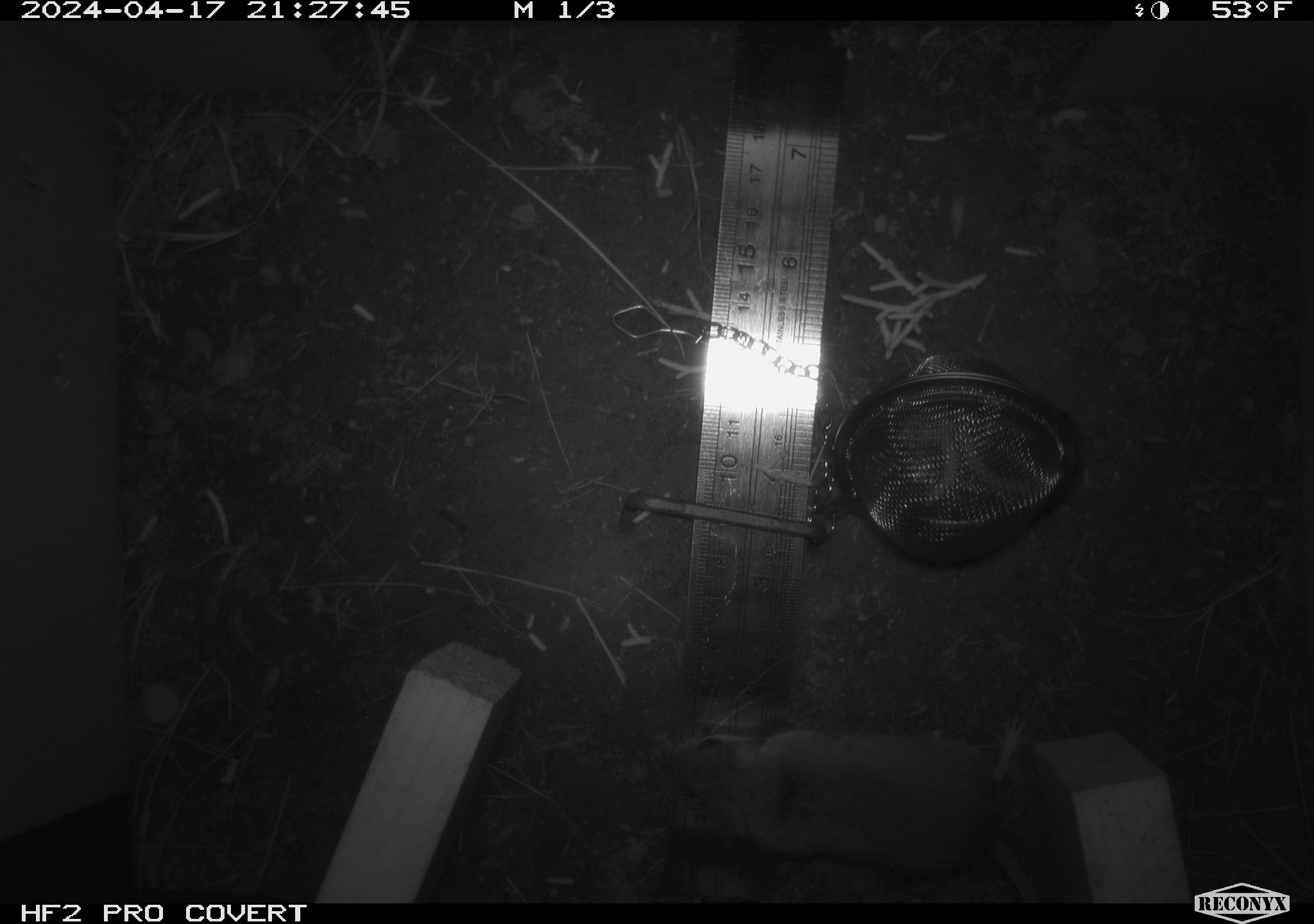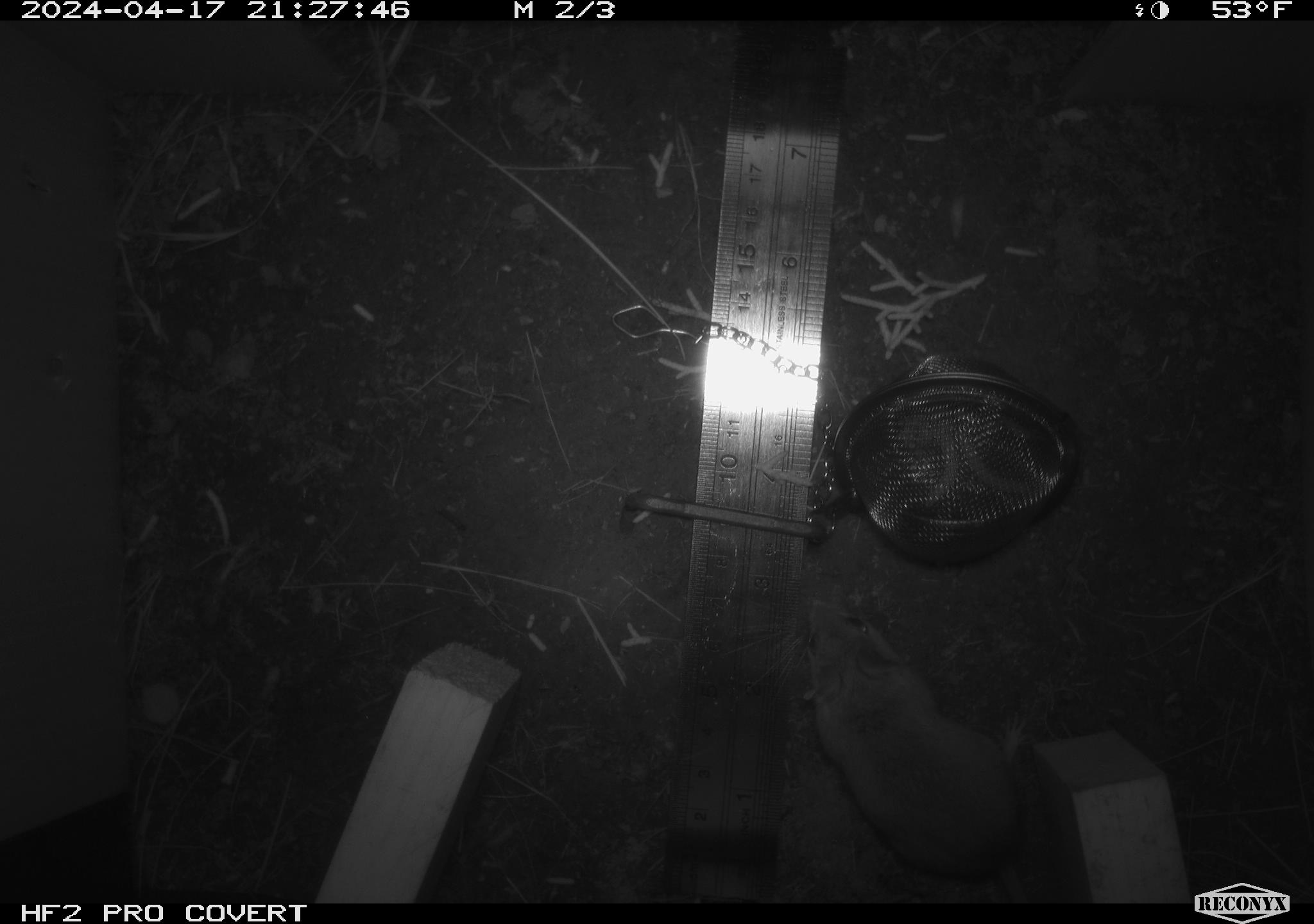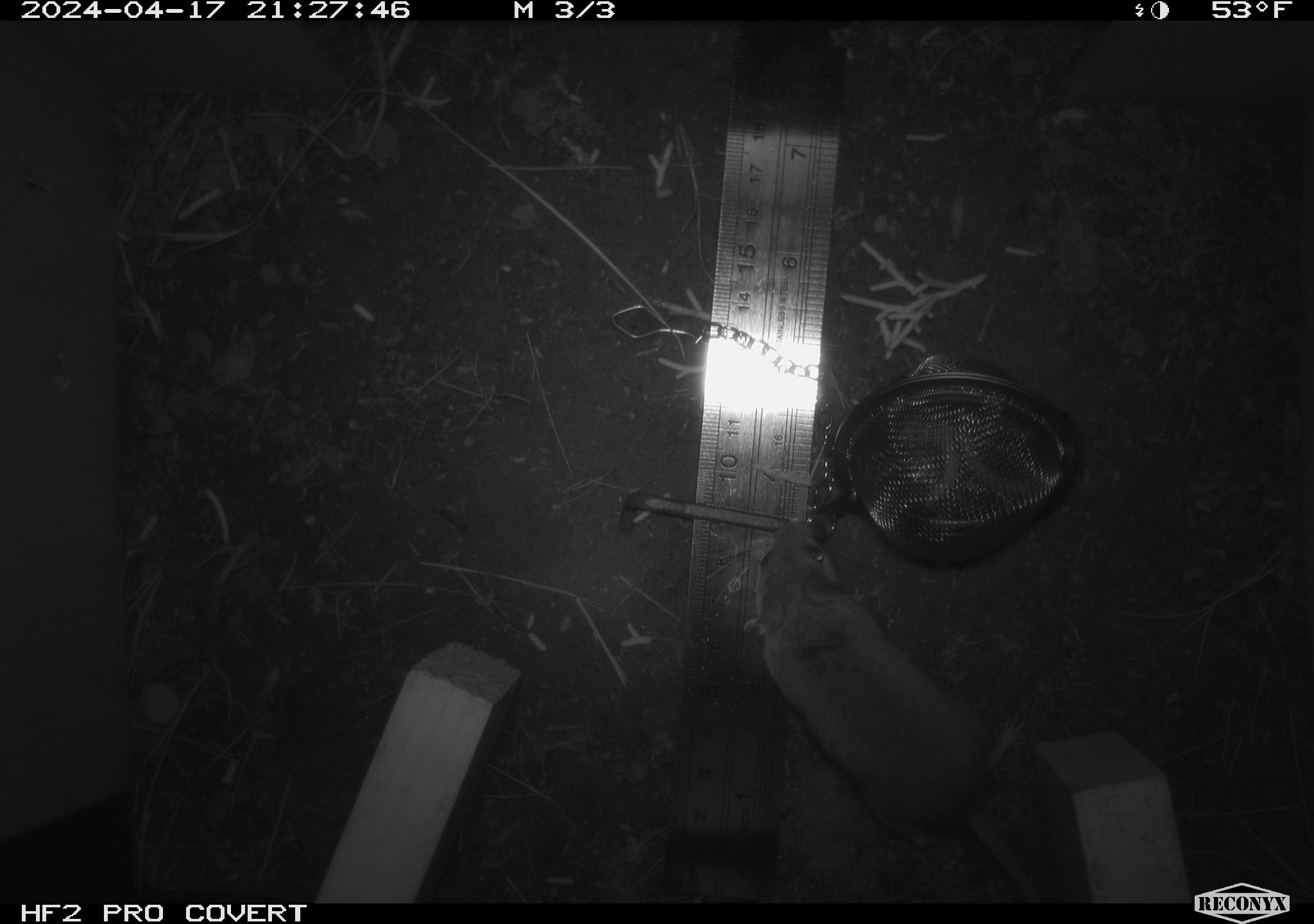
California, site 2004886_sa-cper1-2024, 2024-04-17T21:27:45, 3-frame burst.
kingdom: Animalia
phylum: Chordata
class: Mammalia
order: Rodentia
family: Heteromyidae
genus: Dipodomys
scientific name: Dipodomys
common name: kangaroo rats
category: dipodomys species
Dipodomys species (kangaroo rats) (Dipodomys).